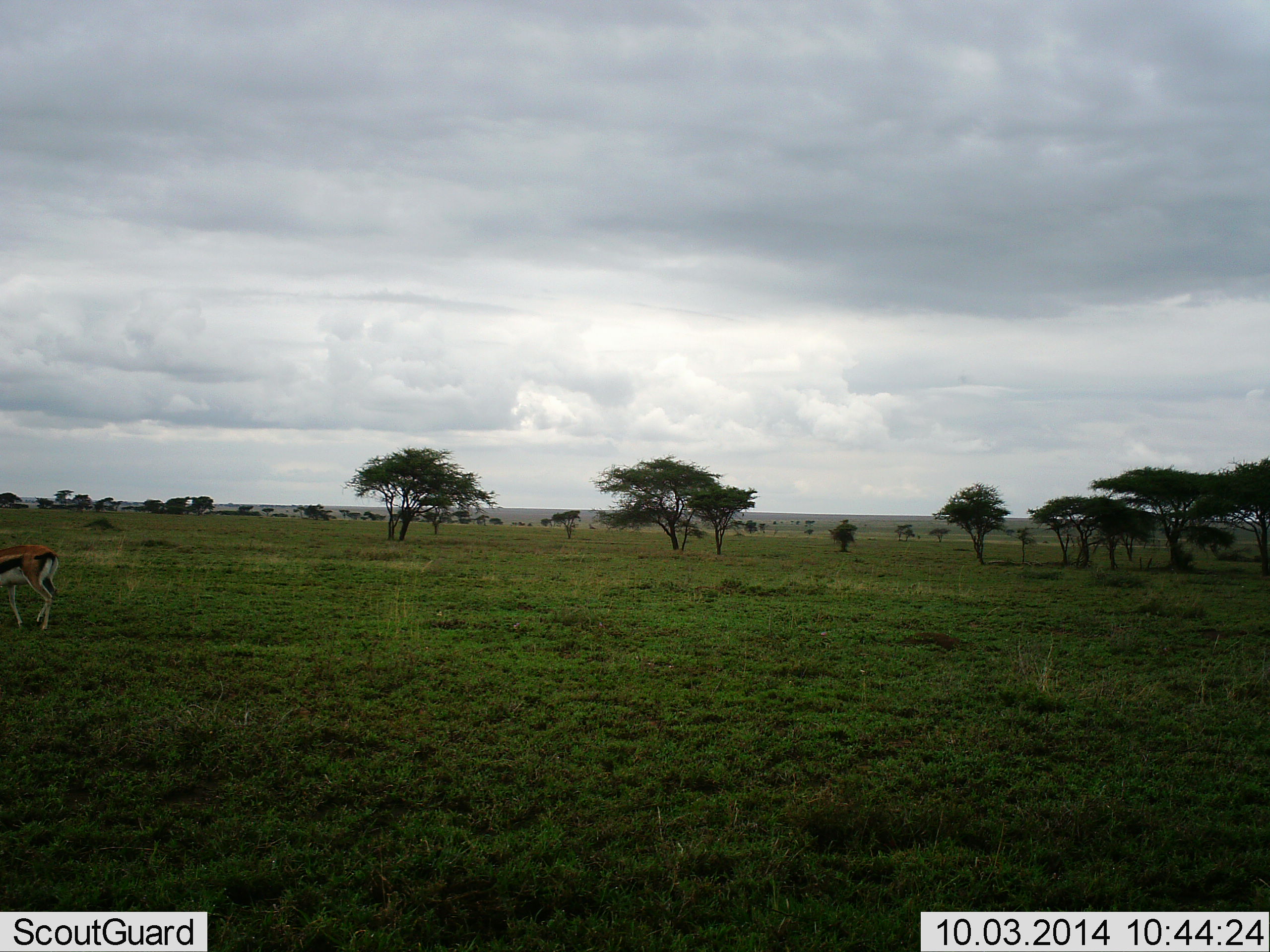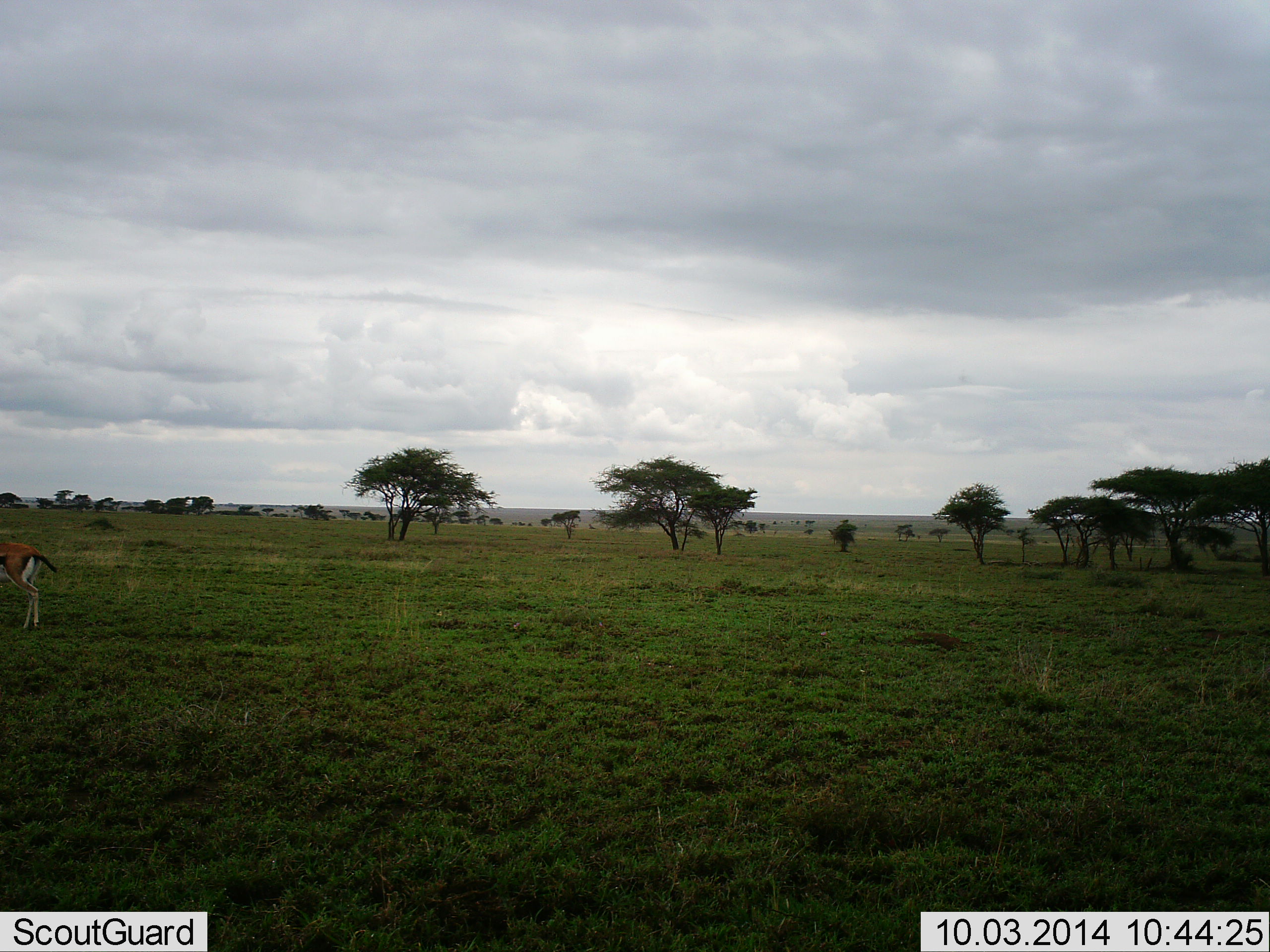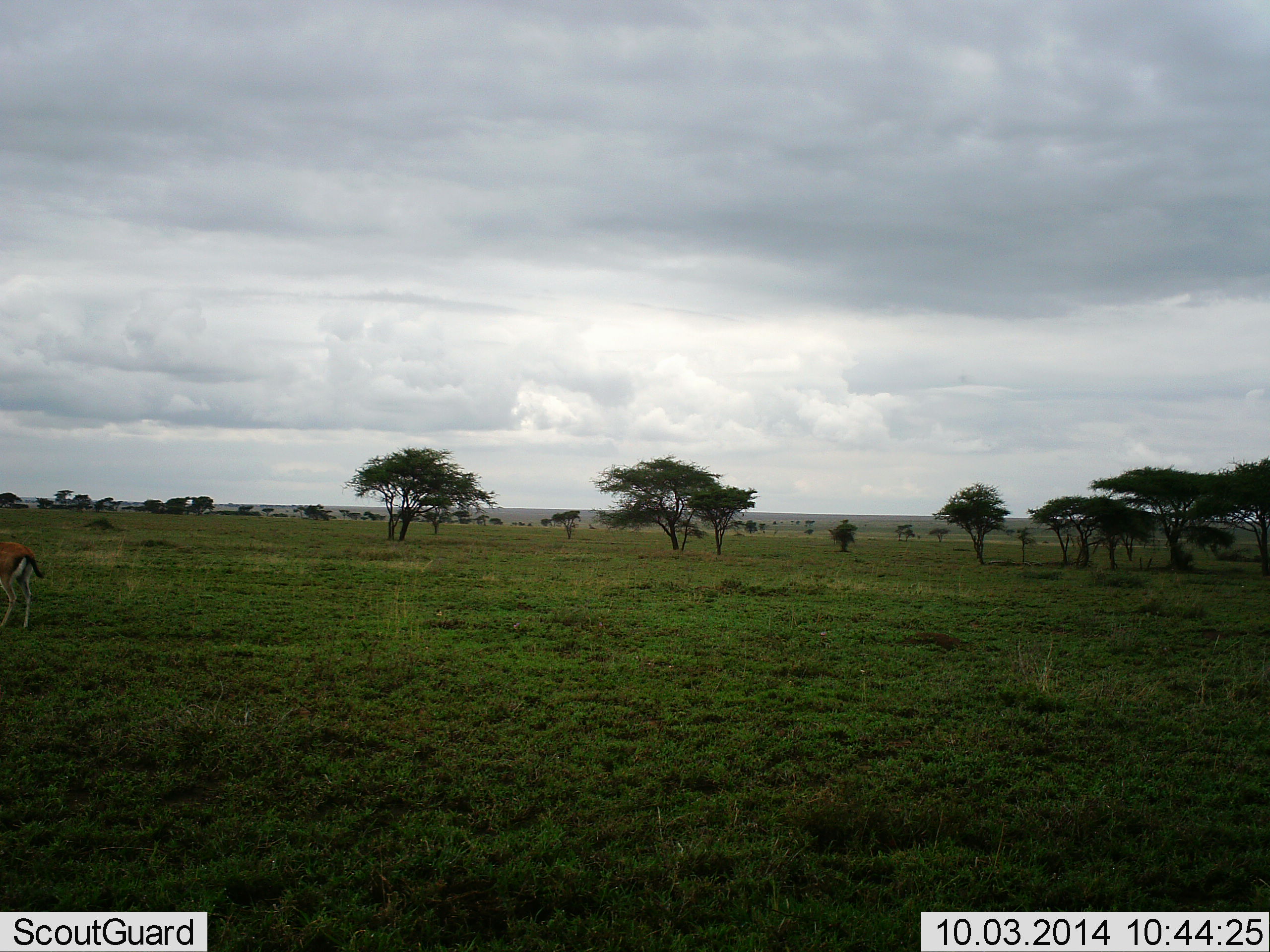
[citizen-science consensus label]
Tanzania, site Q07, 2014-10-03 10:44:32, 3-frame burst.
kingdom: Animalia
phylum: Chordata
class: Mammalia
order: Artiodactyla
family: Bovidae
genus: Eudorcas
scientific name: Eudorcas thomsonii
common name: thomson's gazelle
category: gazellethomsons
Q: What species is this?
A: Gazellethomsons (thomson's gazelle) (Eudorcas thomsonii).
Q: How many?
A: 1.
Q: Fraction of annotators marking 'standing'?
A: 30%.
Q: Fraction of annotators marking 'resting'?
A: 0%.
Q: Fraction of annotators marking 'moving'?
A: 60%.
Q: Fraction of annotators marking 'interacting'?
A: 0%.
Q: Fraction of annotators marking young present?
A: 0%.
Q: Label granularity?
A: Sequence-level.